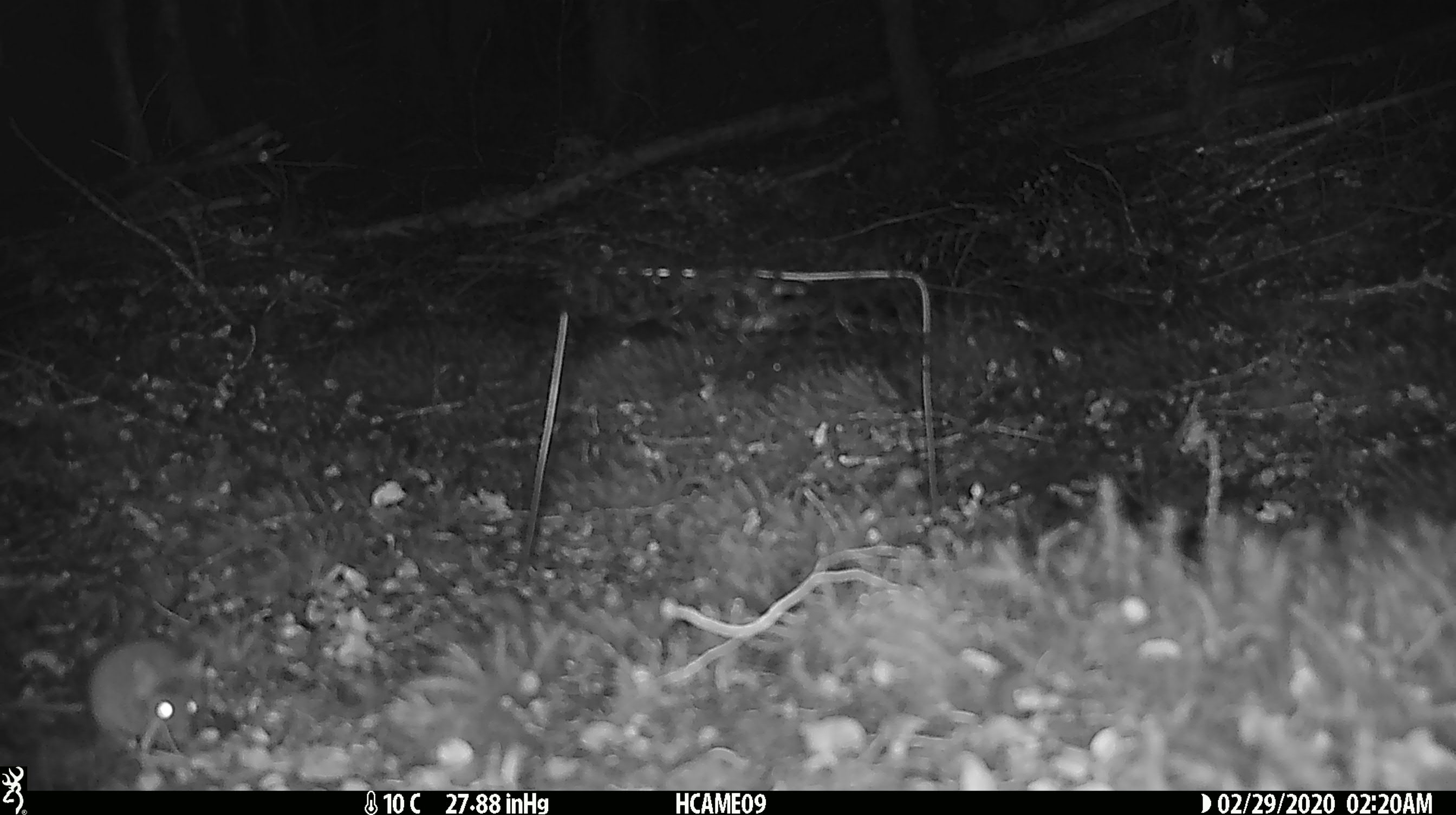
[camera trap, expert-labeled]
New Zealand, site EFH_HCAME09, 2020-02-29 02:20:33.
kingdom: Animalia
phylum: Chordata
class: Mammalia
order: Rodentia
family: Muridae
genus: Mus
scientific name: Mus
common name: mouse